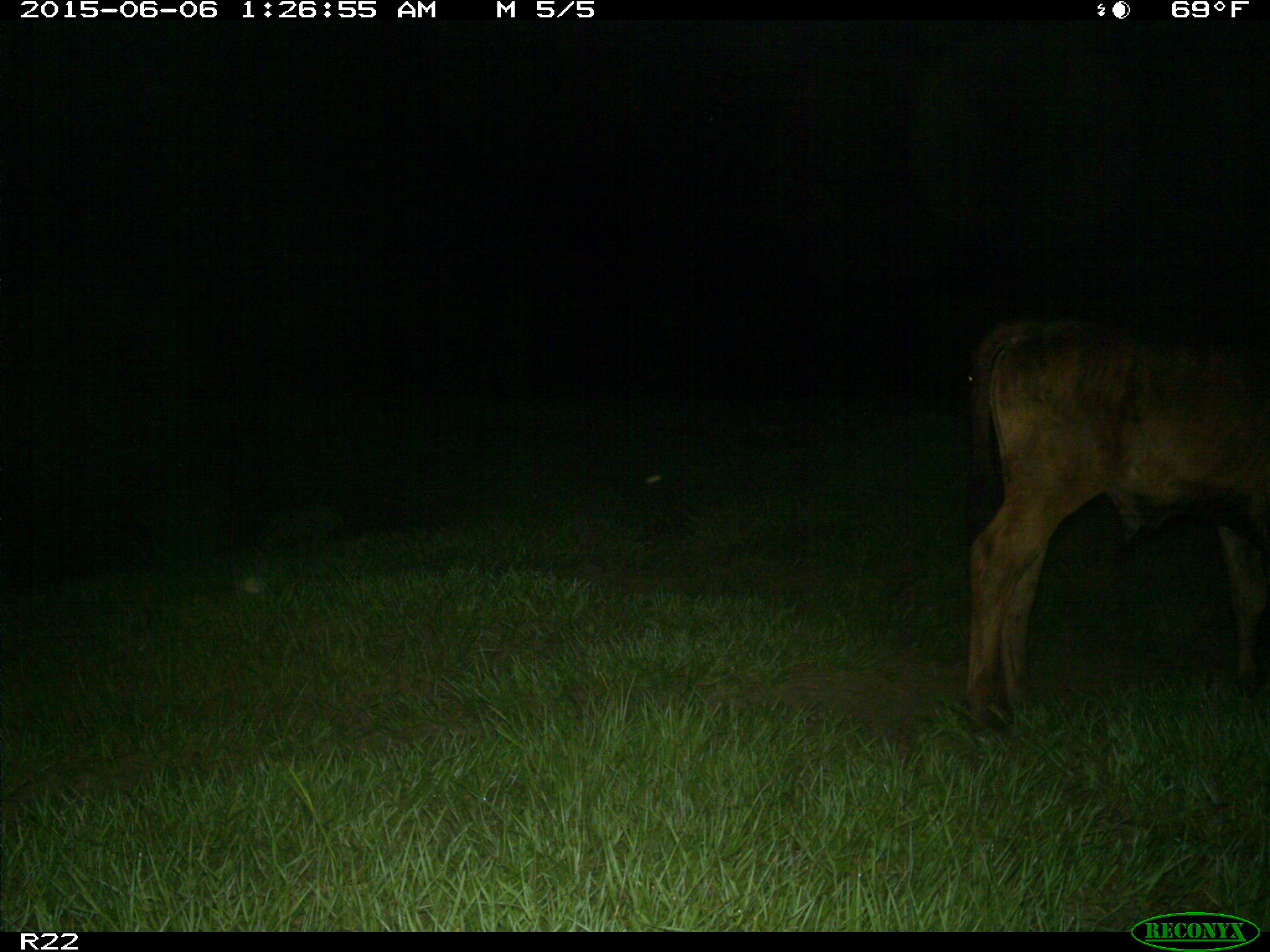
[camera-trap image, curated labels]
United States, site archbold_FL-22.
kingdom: Animalia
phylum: Chordata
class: Mammalia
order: Artiodactyla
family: Bovidae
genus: Bos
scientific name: Bos taurus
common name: domestic cow